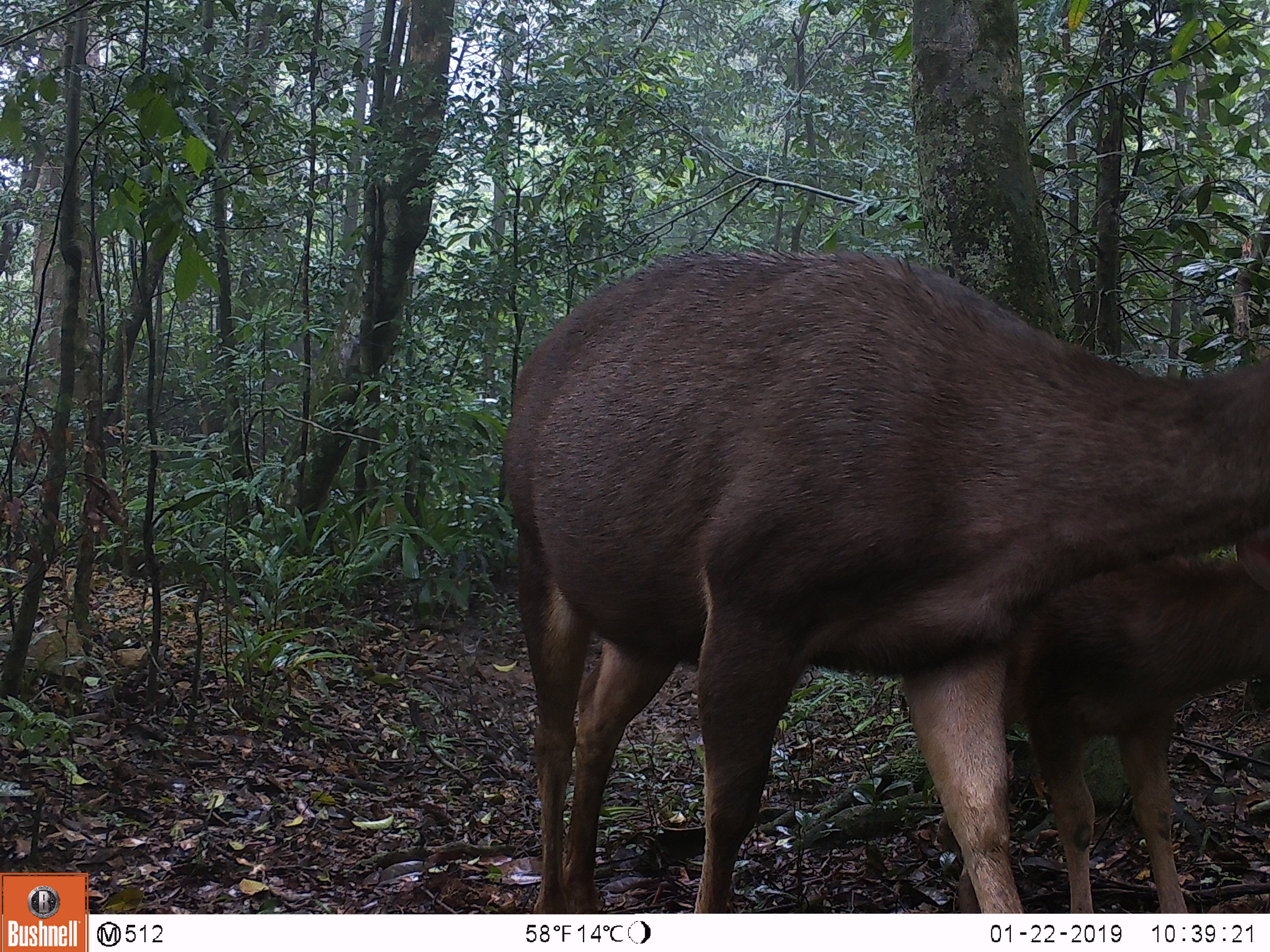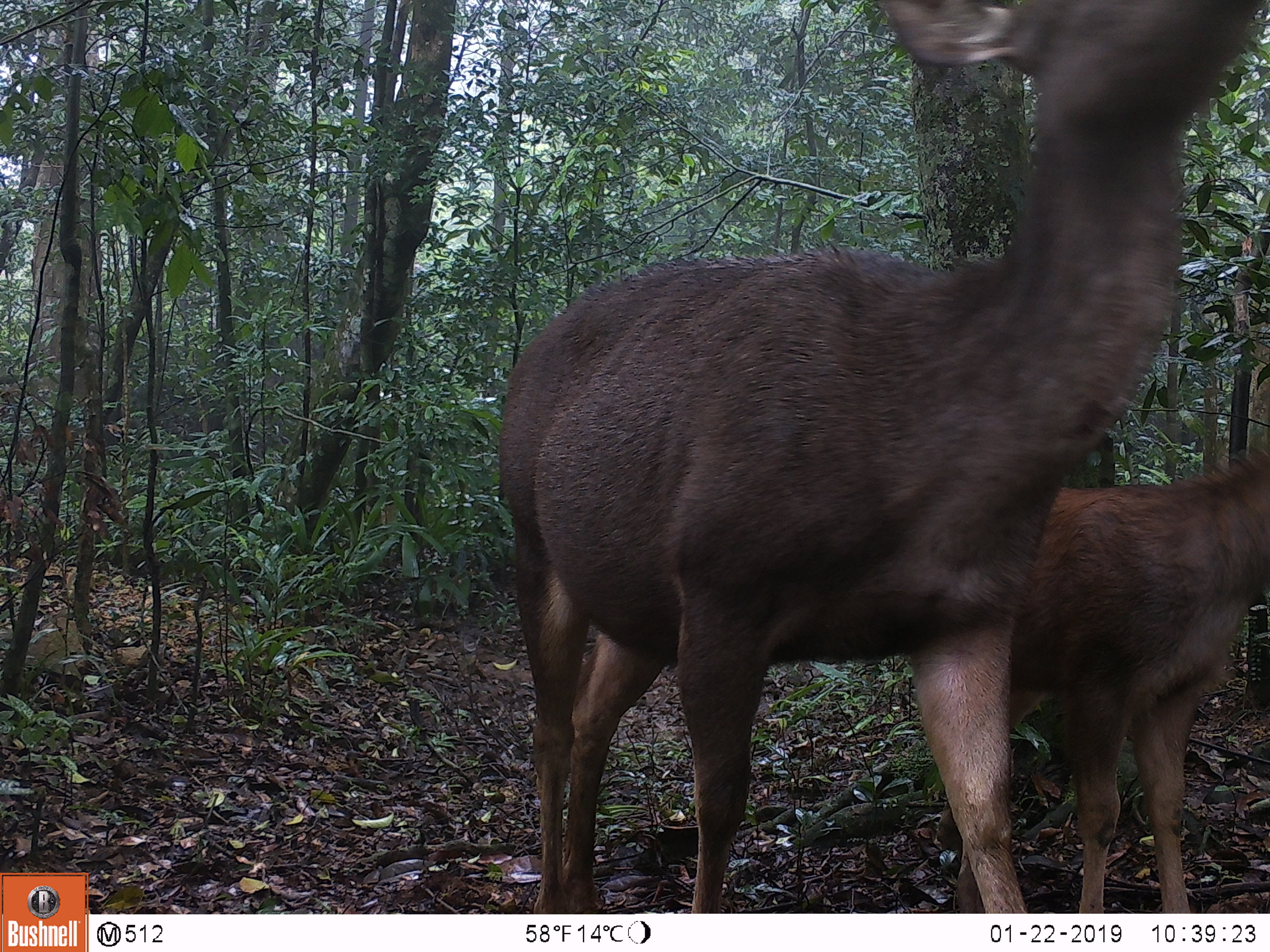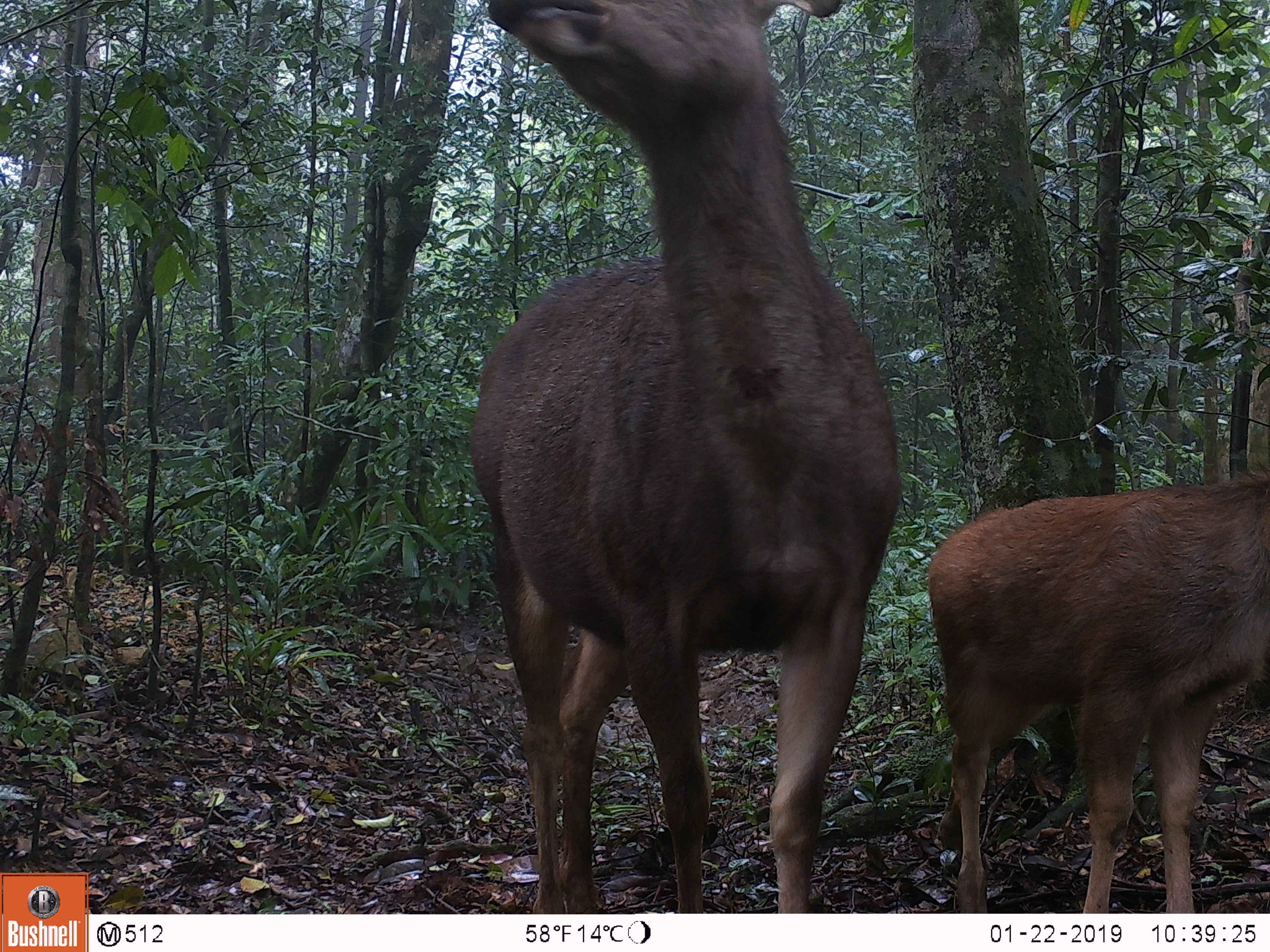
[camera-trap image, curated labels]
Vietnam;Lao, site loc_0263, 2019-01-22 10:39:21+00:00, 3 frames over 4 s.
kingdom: Animalia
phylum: Chordata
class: Mammalia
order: Artiodactyla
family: Cervidae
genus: Rusa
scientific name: Rusa unicolor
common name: sambar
Sambar (Rusa unicolor). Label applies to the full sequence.